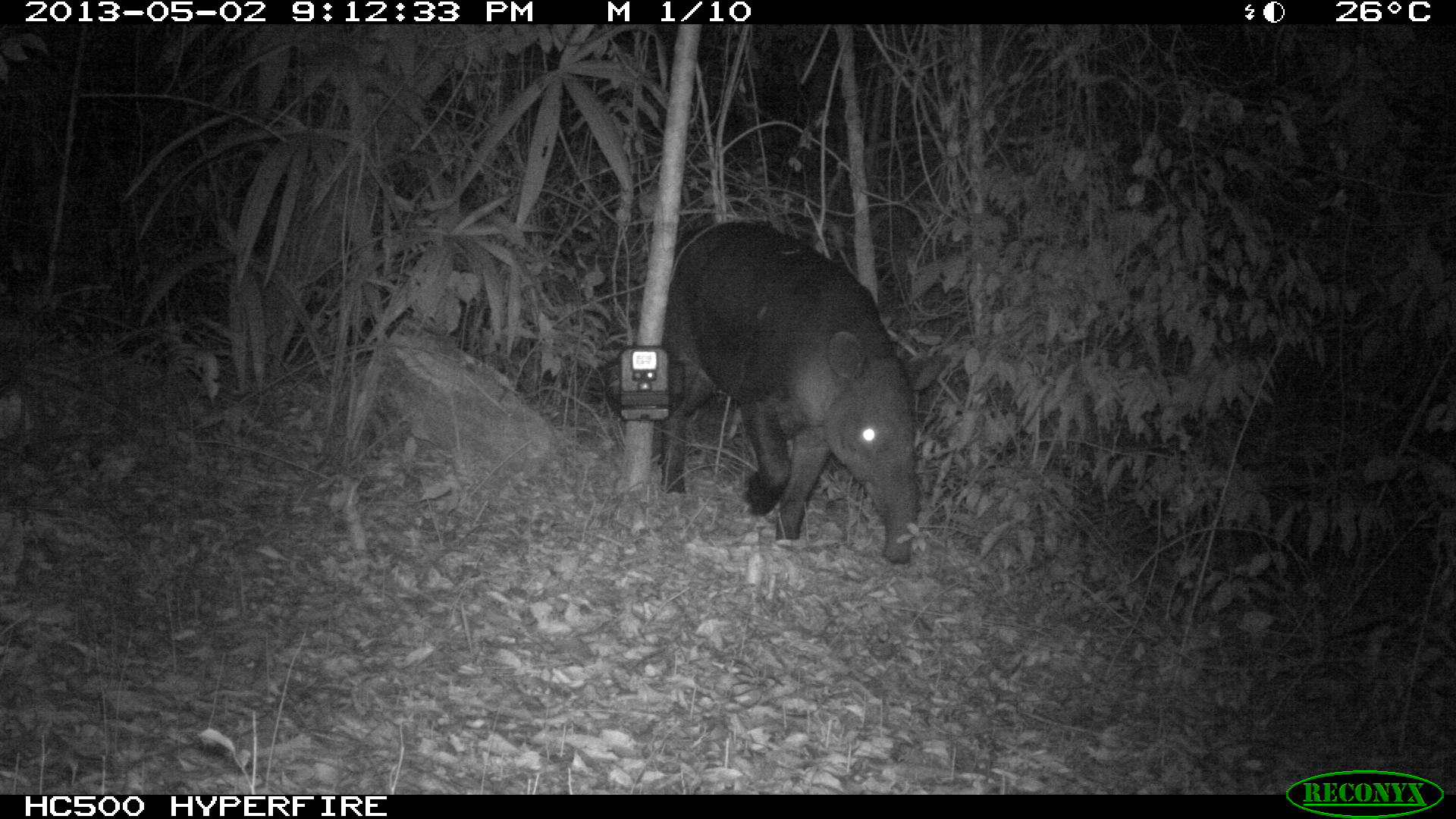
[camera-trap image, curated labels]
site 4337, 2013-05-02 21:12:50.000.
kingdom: Animalia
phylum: Chordata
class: Mammalia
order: Perissodactyla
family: Tapiridae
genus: Tapirus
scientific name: Tapirus bairdii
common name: baird's tapir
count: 1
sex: male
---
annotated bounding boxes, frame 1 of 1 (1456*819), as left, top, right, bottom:
tapirus bairdii: 655, 218, 921, 565